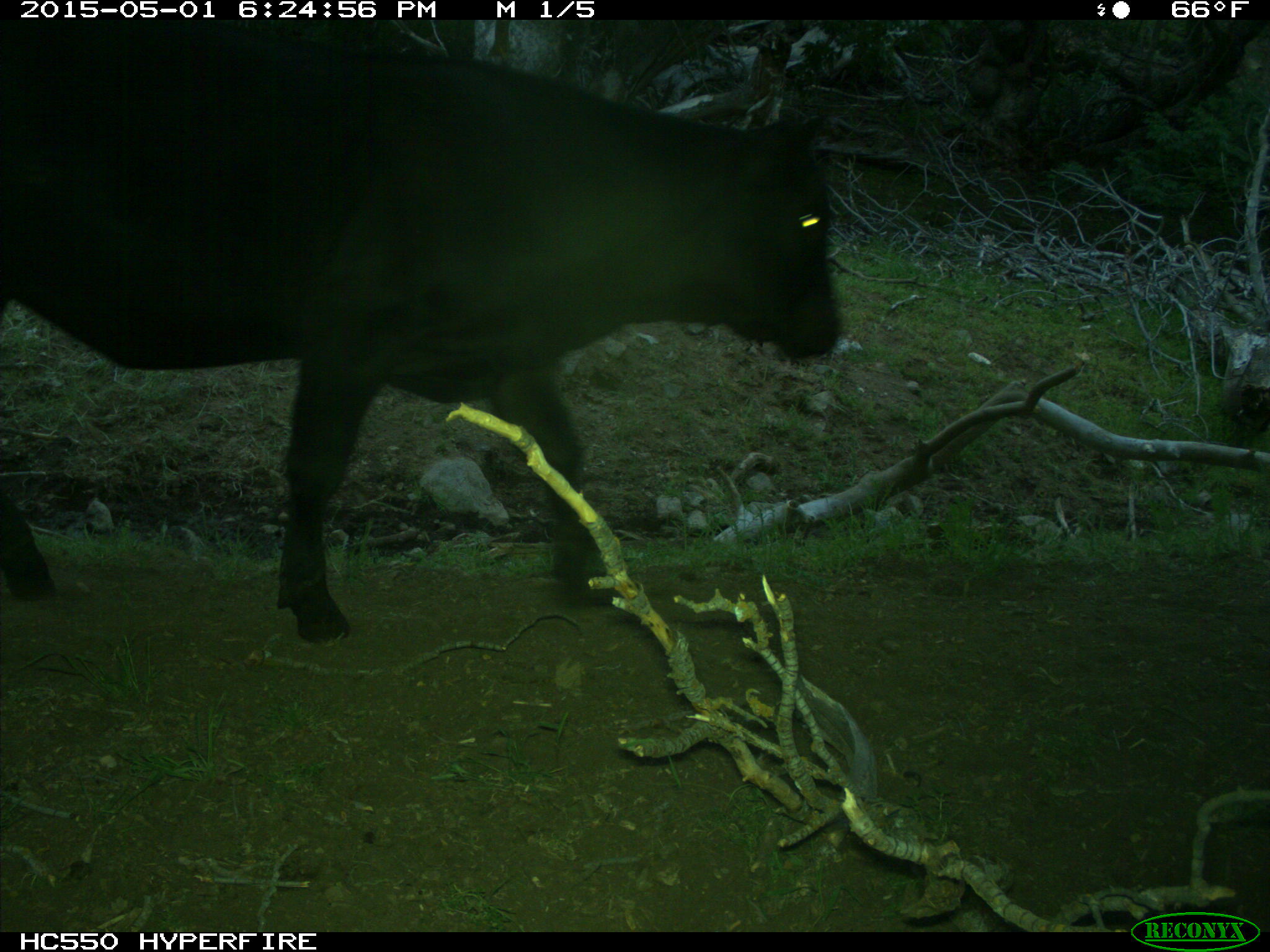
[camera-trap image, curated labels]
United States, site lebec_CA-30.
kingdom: Animalia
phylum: Chordata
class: Mammalia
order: Artiodactyla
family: Bovidae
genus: Bos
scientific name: Bos taurus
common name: domestic cow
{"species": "Bos taurus (domestic cow)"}